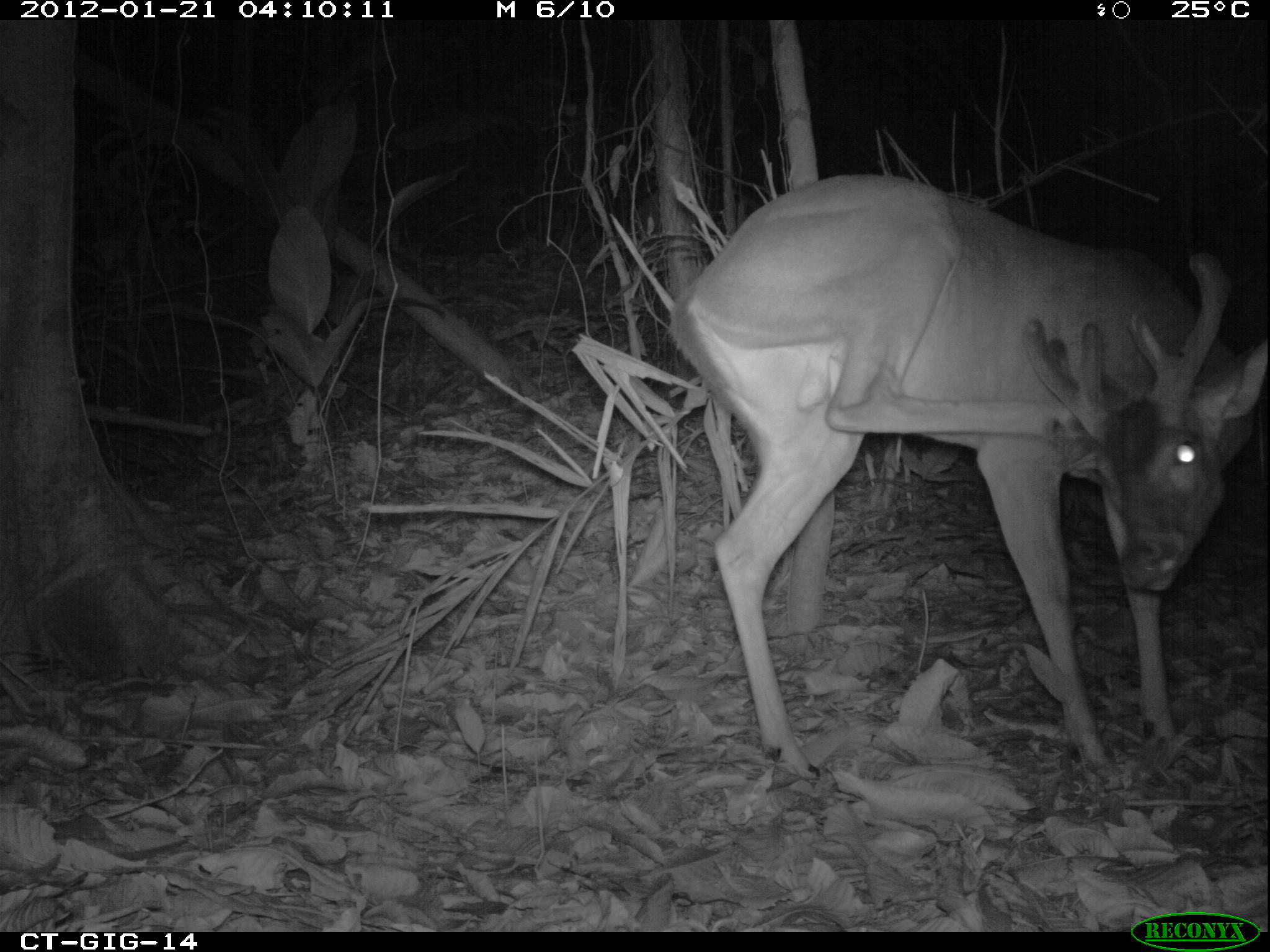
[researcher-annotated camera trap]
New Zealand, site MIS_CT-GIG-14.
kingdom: Animalia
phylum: Chordata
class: Mammalia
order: Artiodactyla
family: Cervidae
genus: Odocoileus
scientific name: Odocoileus virginianus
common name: white-tailed deer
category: white tailed deer